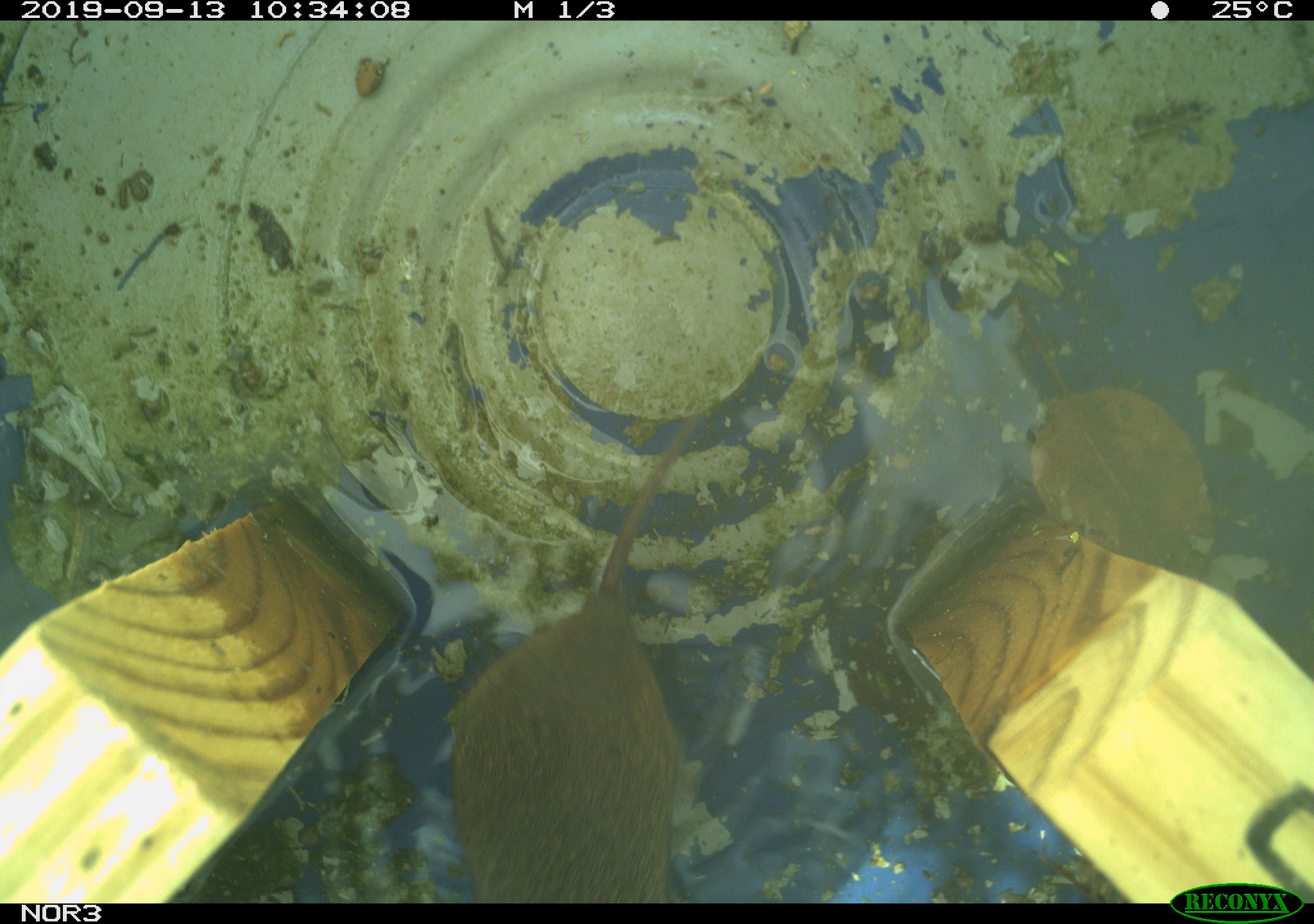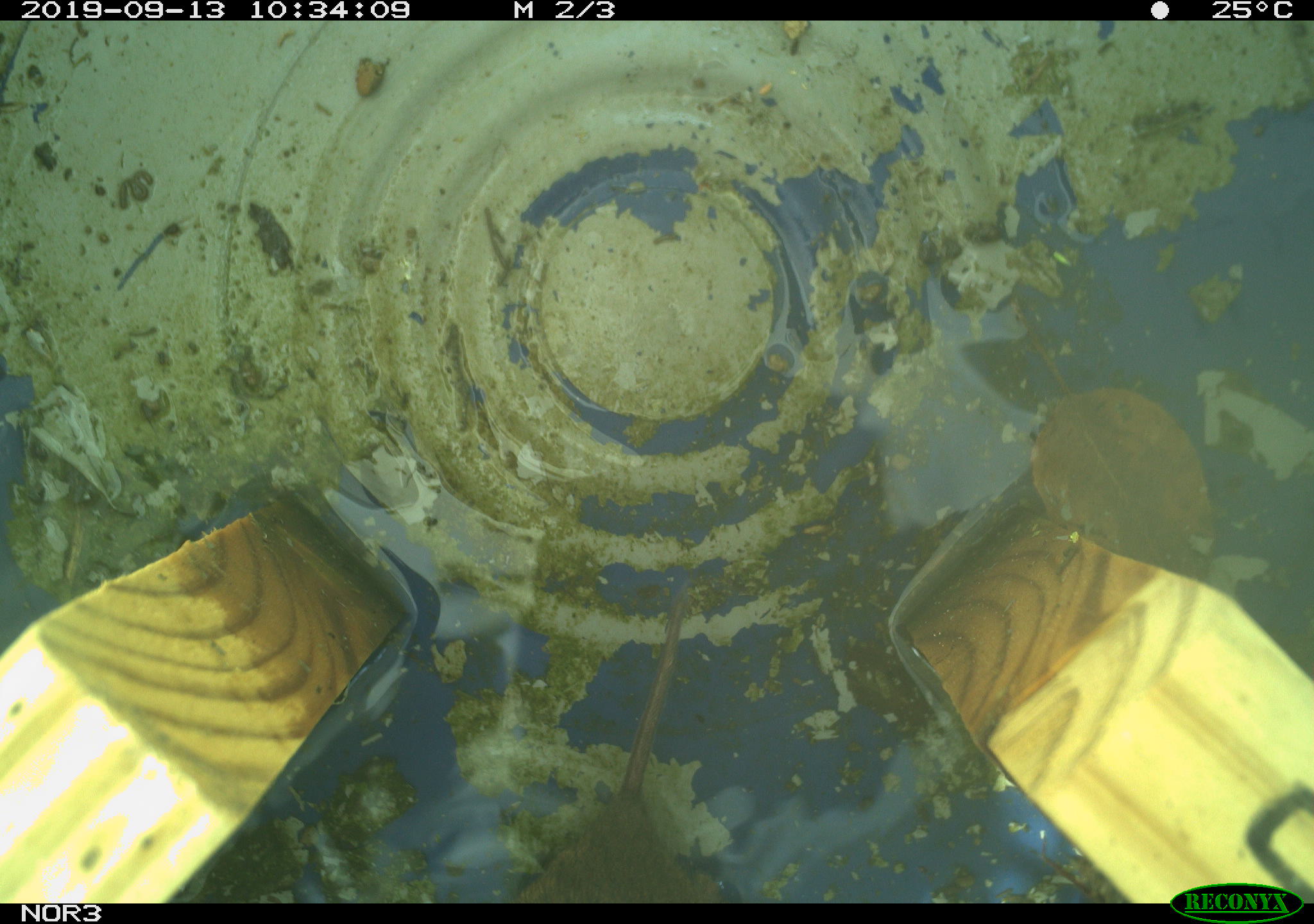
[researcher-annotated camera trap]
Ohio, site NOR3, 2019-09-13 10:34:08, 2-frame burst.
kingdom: Animalia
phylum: Chordata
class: Mammalia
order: Rodentia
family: Cricetidae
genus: Microtus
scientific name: Microtus pennsylvanicus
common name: meadow vole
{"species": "meadow vole (Microtus pennsylvanicus)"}